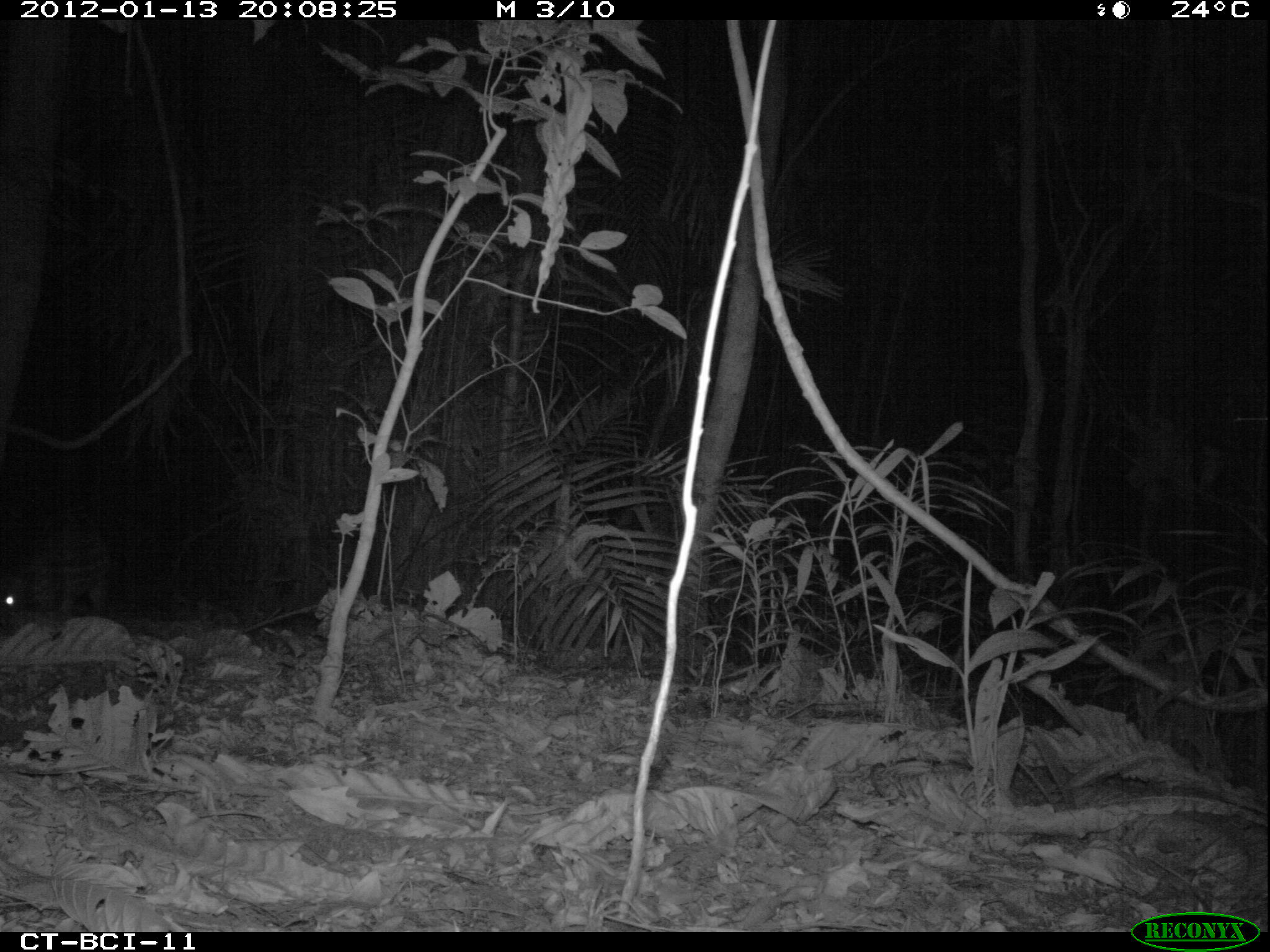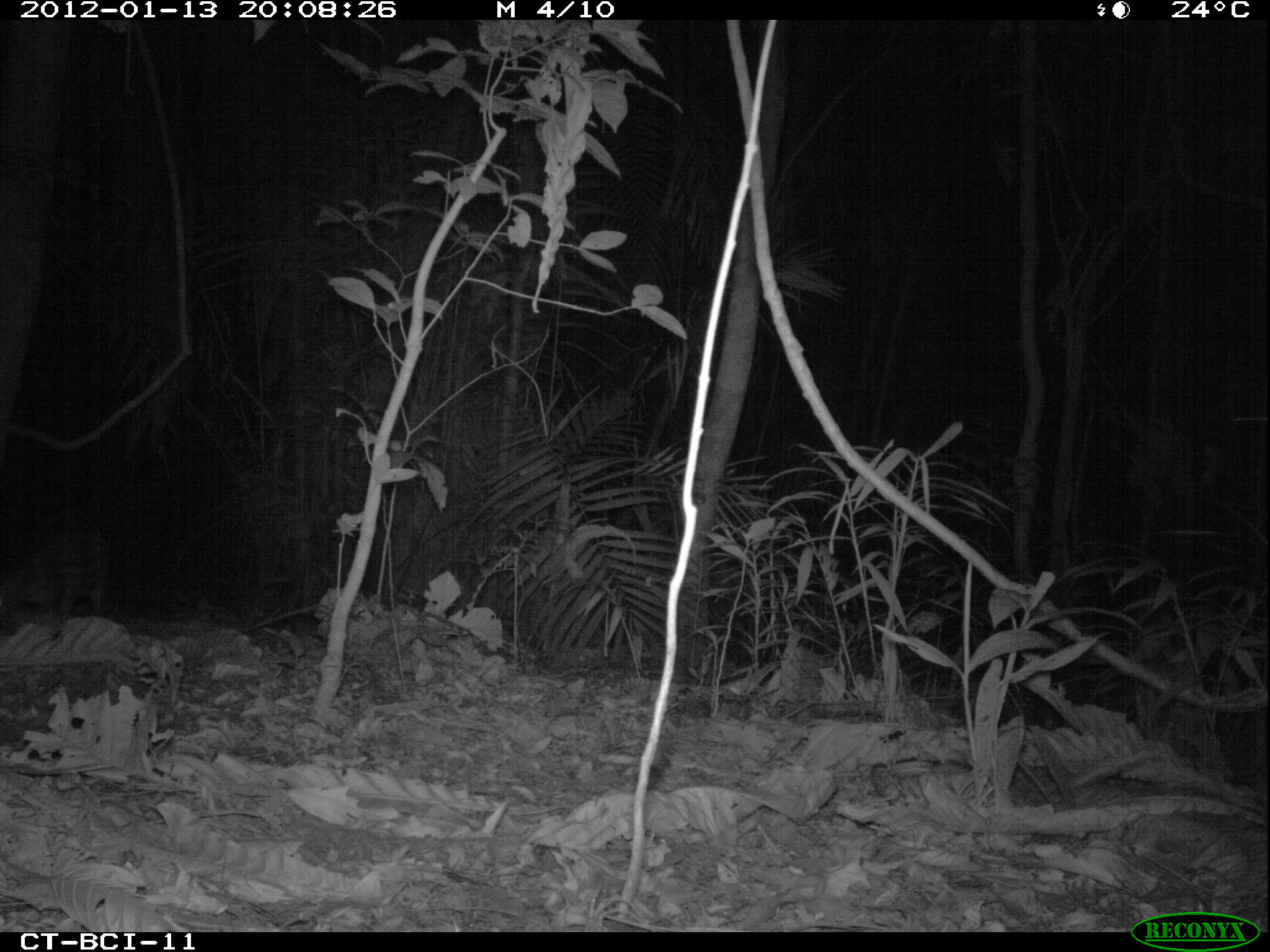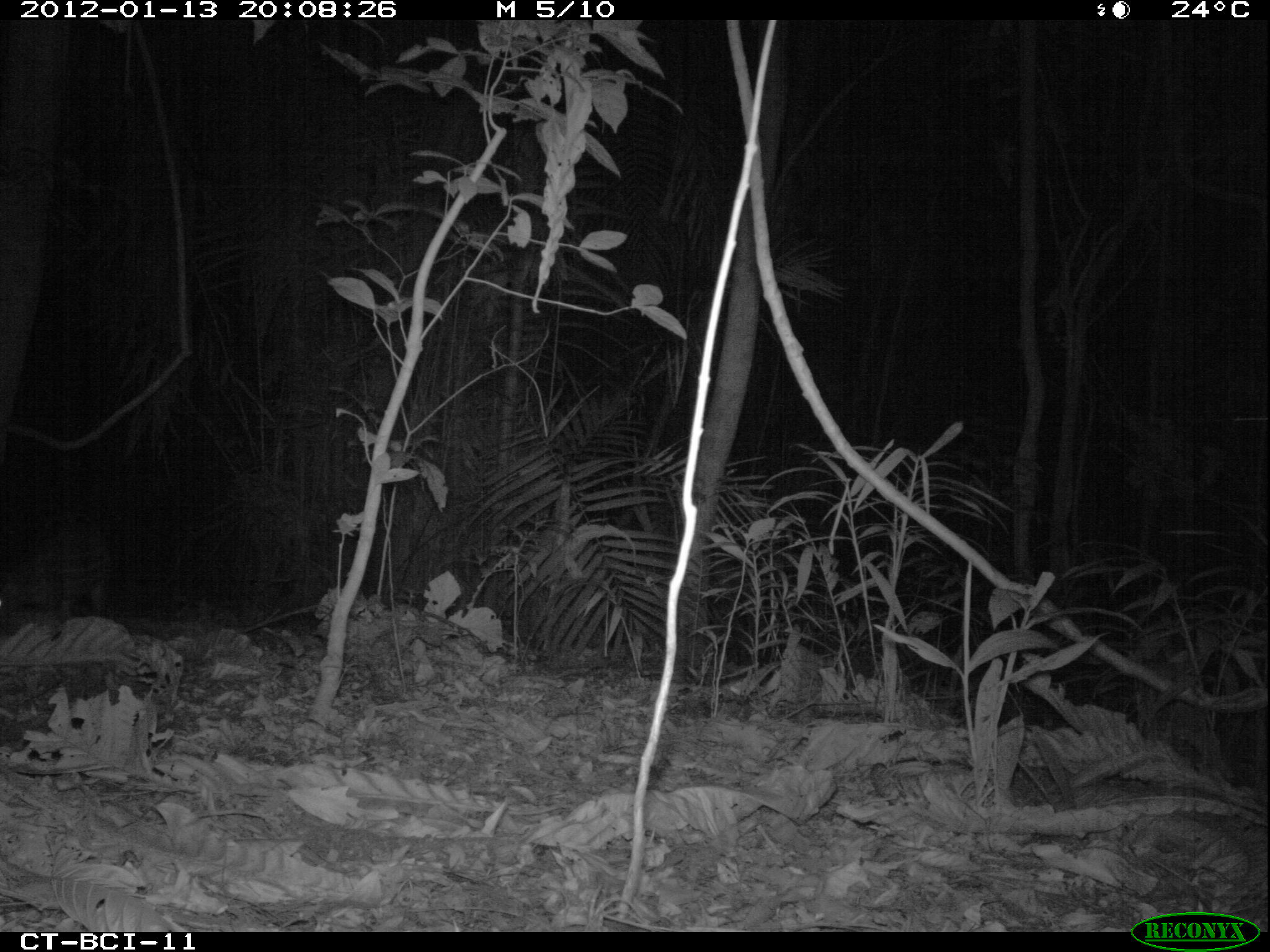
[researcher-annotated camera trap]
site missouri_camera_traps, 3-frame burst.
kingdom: Animalia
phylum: Chordata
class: Mammalia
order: Rodentia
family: Cuniculidae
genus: Cuniculus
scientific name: Cuniculus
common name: paca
Paca (Cuniculus). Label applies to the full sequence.